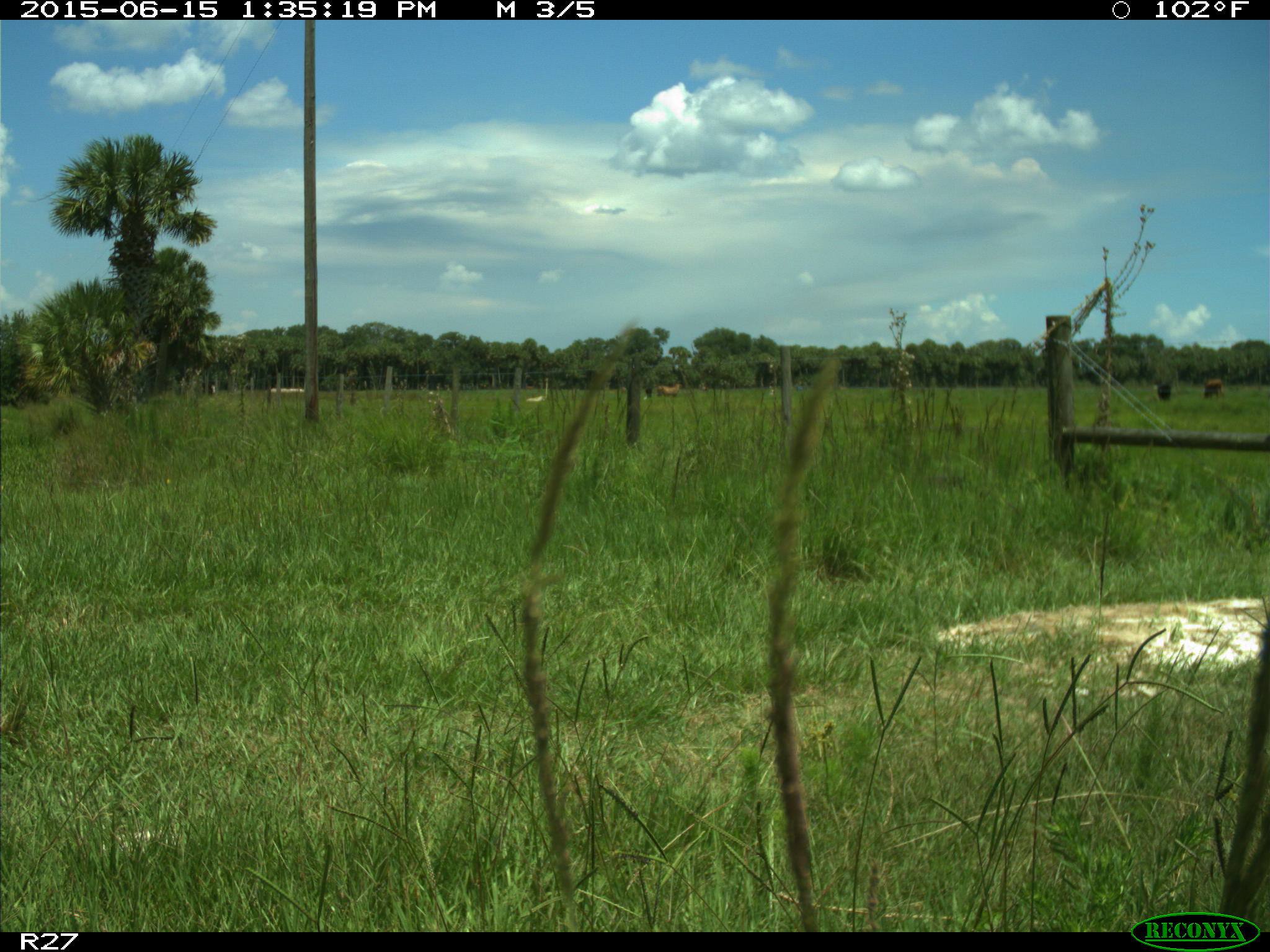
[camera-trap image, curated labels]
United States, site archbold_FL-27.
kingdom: Animalia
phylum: Chordata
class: Mammalia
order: Artiodactyla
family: Bovidae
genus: Bos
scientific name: Bos taurus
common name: domestic cow